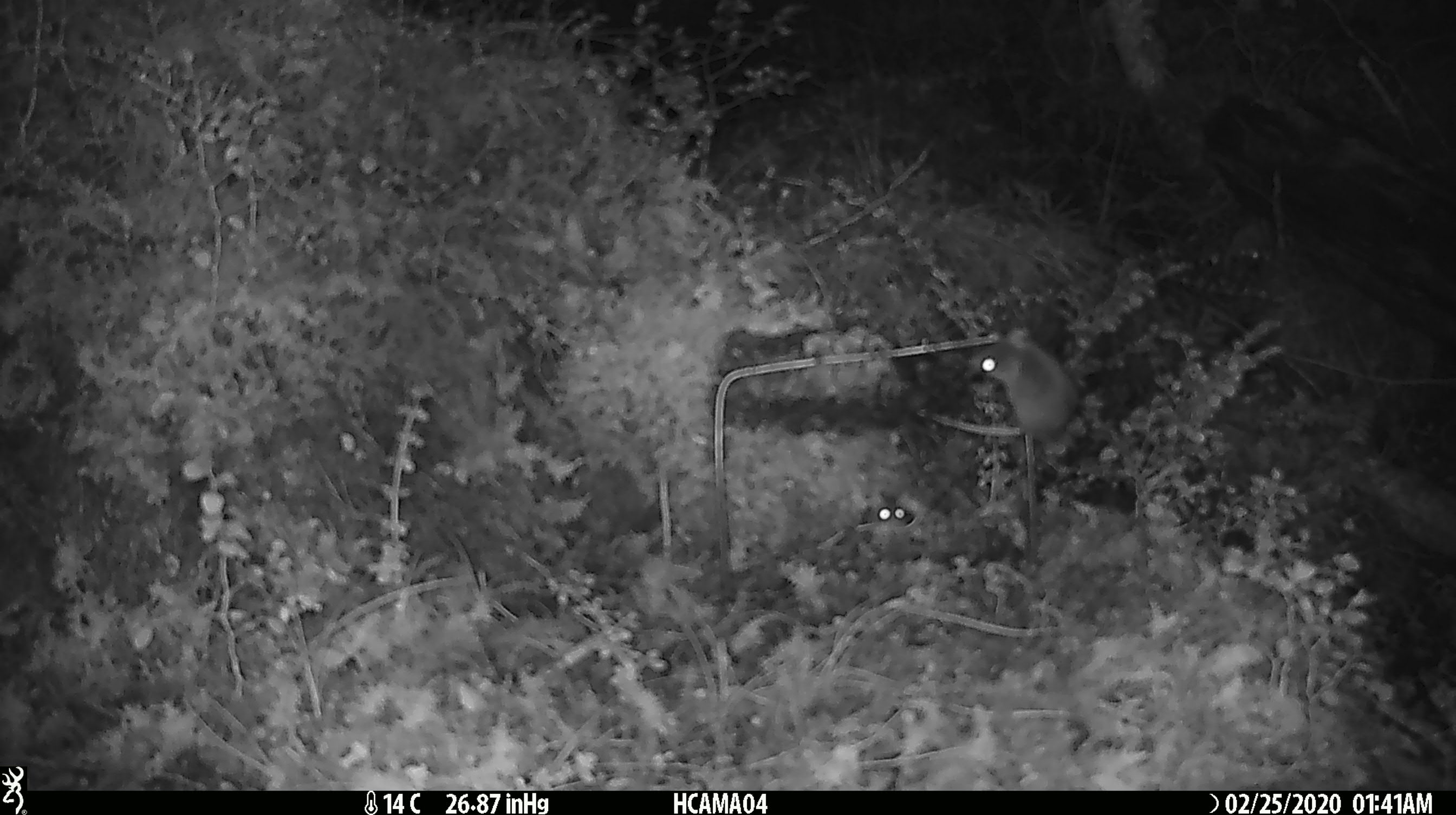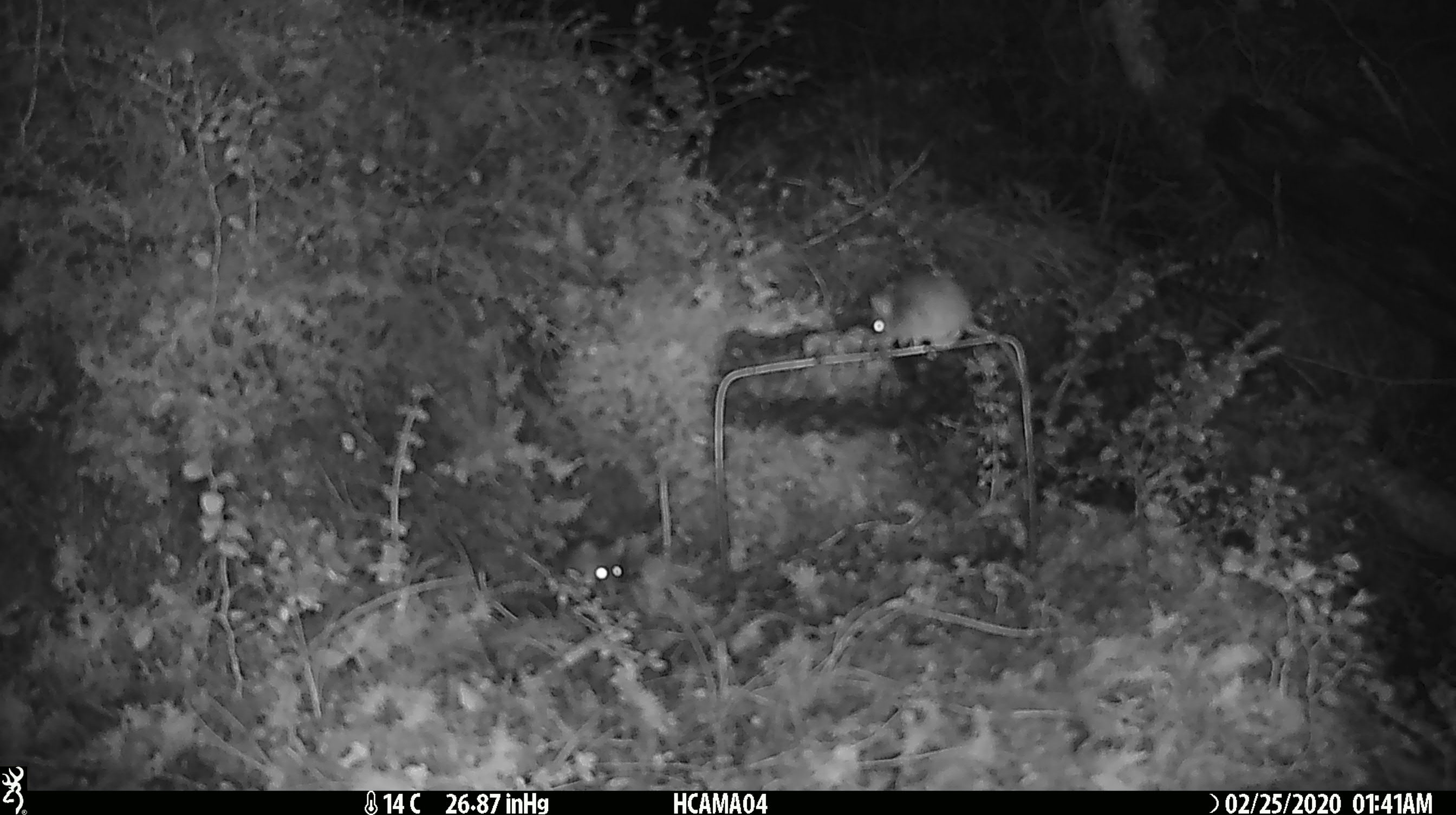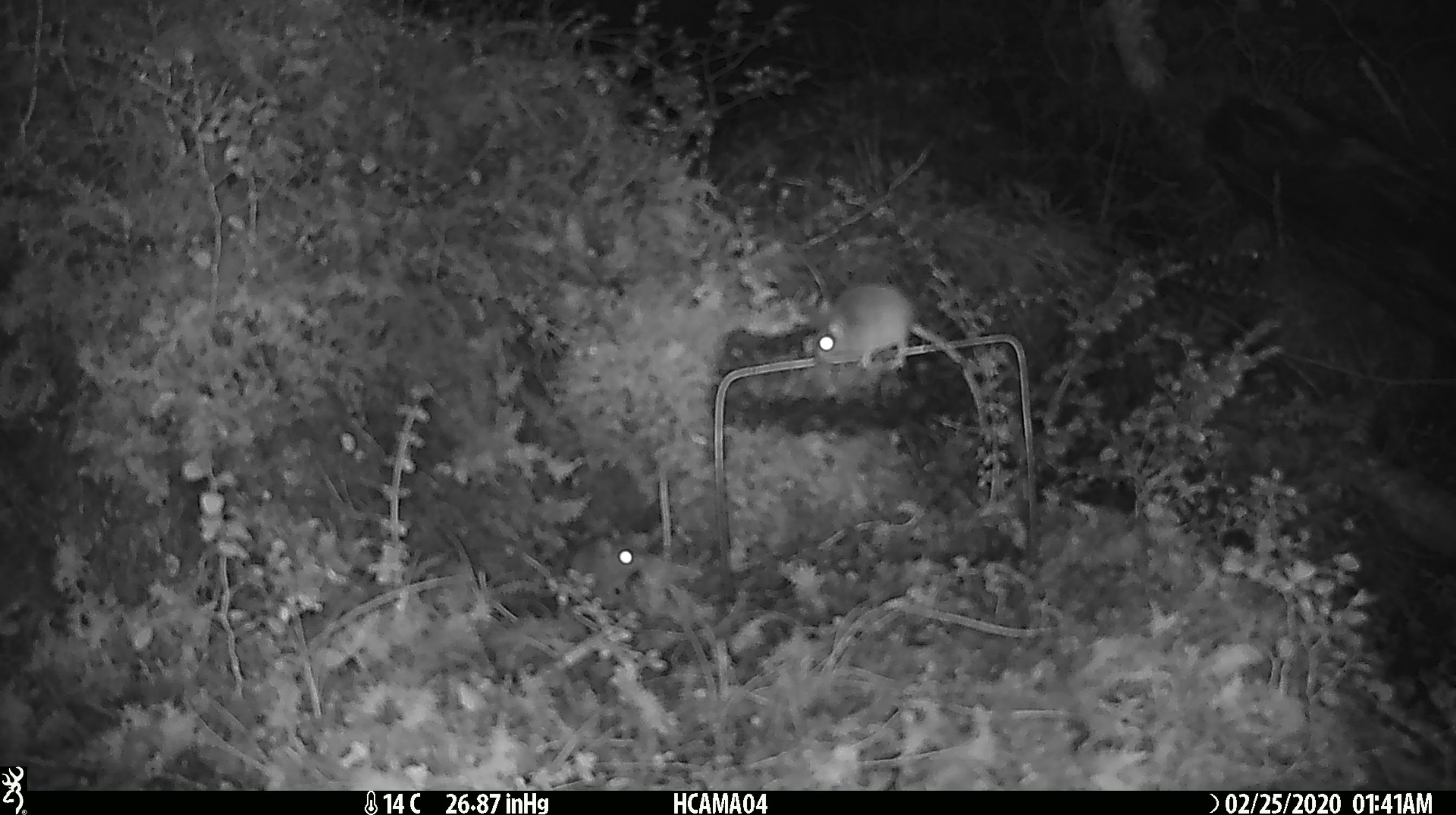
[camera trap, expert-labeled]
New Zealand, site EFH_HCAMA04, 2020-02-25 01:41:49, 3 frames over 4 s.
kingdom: Animalia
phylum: Chordata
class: Mammalia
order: Rodentia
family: Muridae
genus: Mus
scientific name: Mus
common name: mouse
Mouse (Mus).